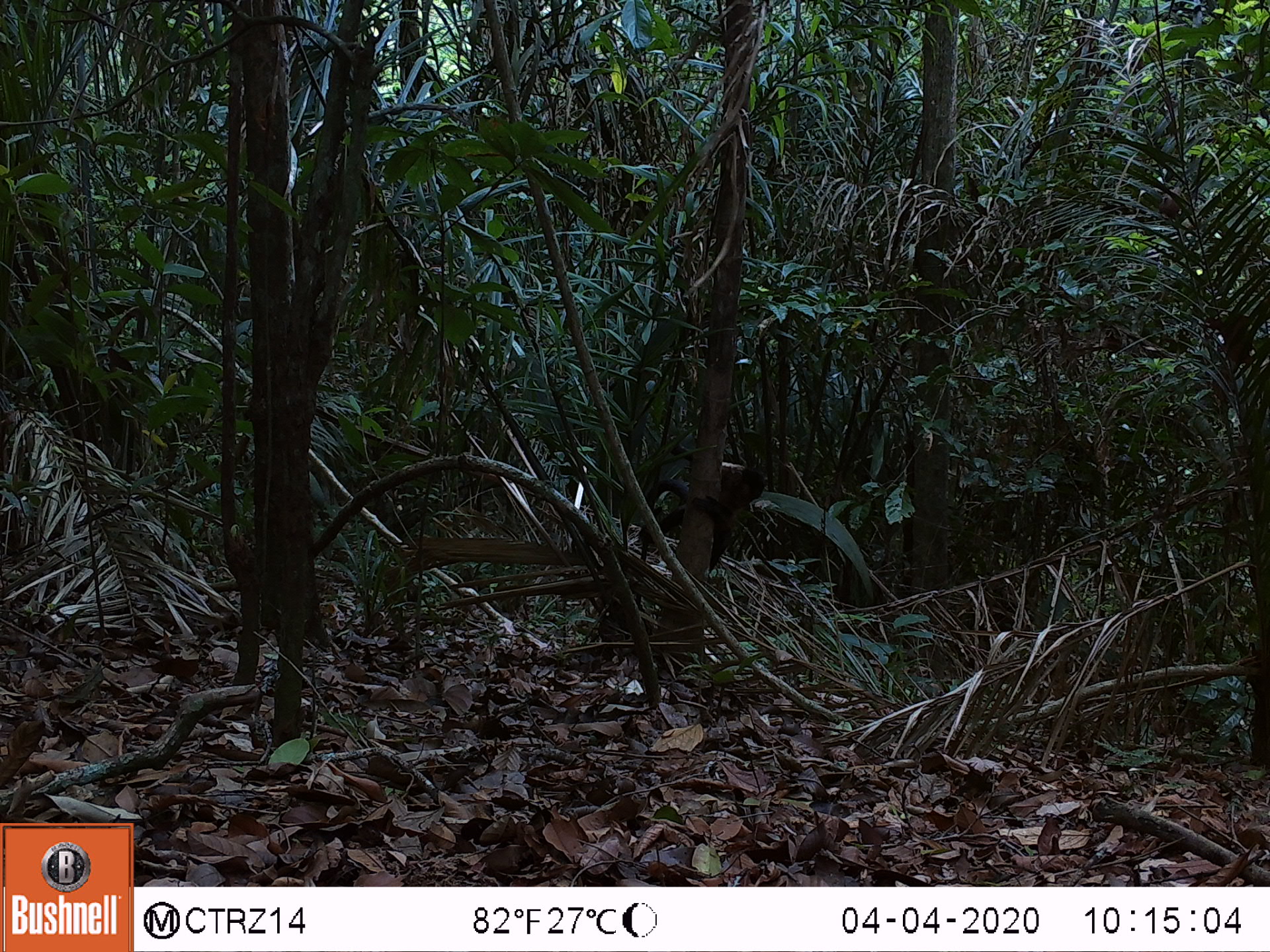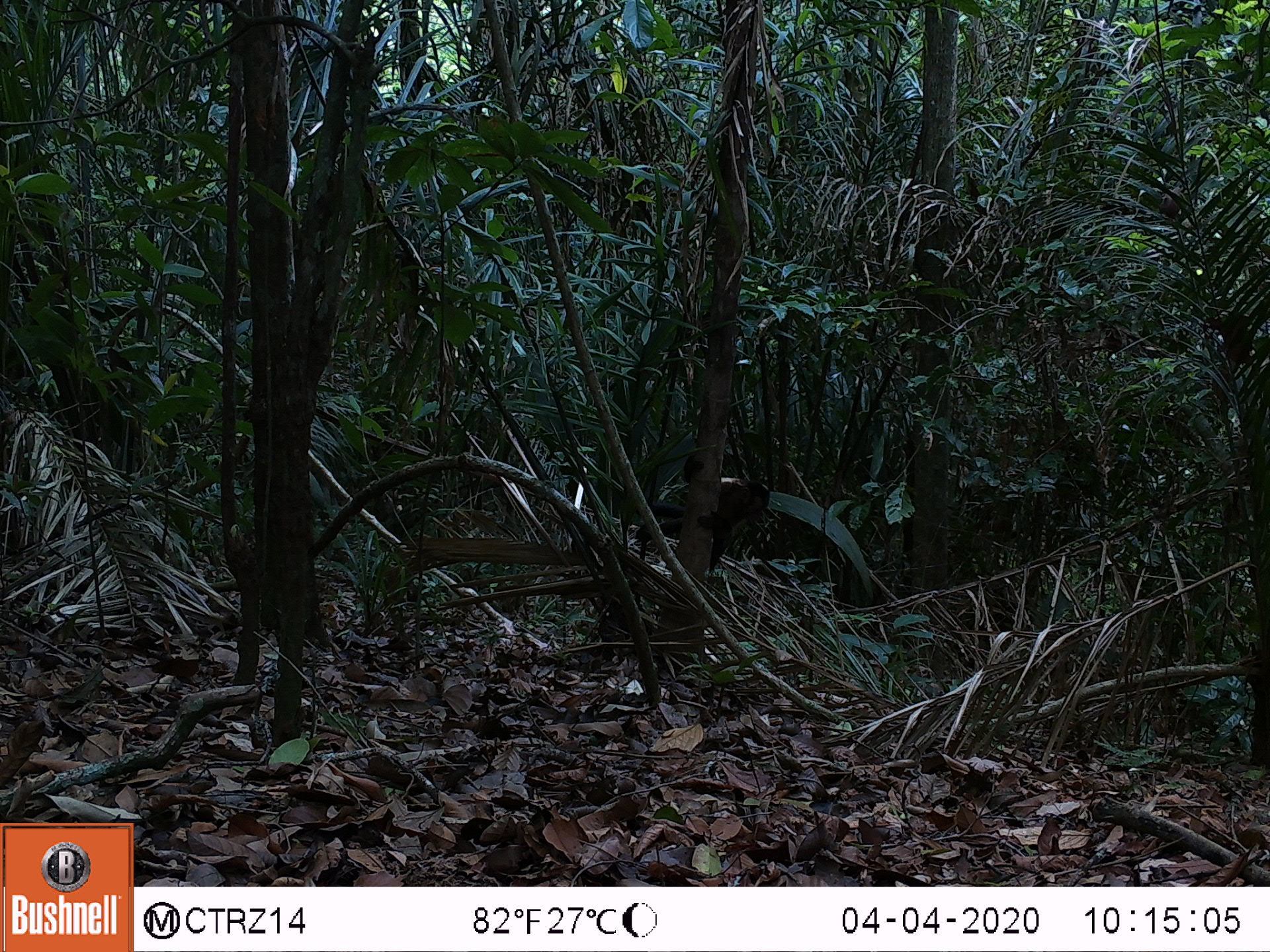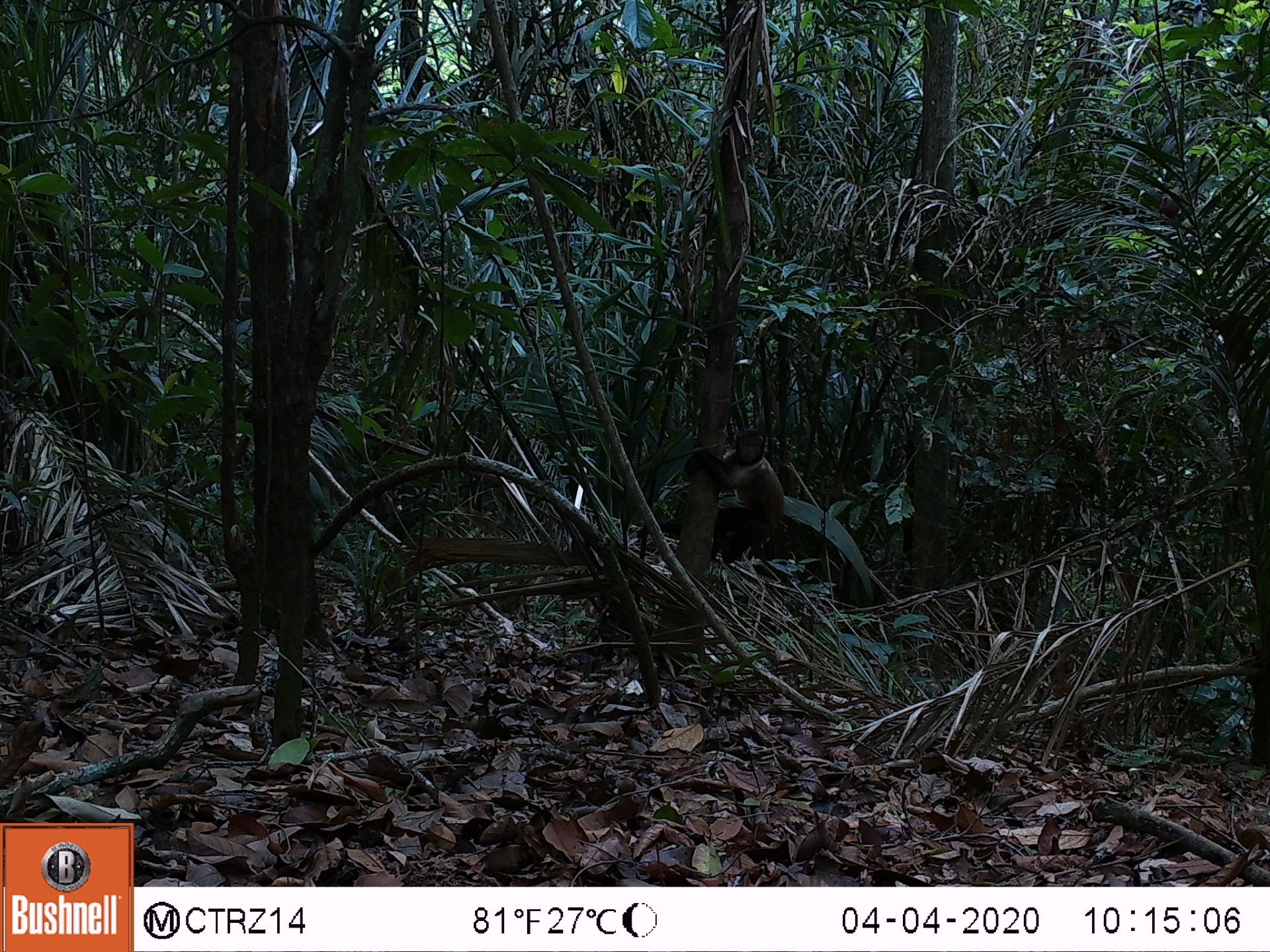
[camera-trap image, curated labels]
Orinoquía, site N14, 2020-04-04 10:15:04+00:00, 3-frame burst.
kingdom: Animalia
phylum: Chordata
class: Mammalia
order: Primates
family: Cebidae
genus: Sapajus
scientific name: Sapajus apella margaritae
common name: margarita island capuchin